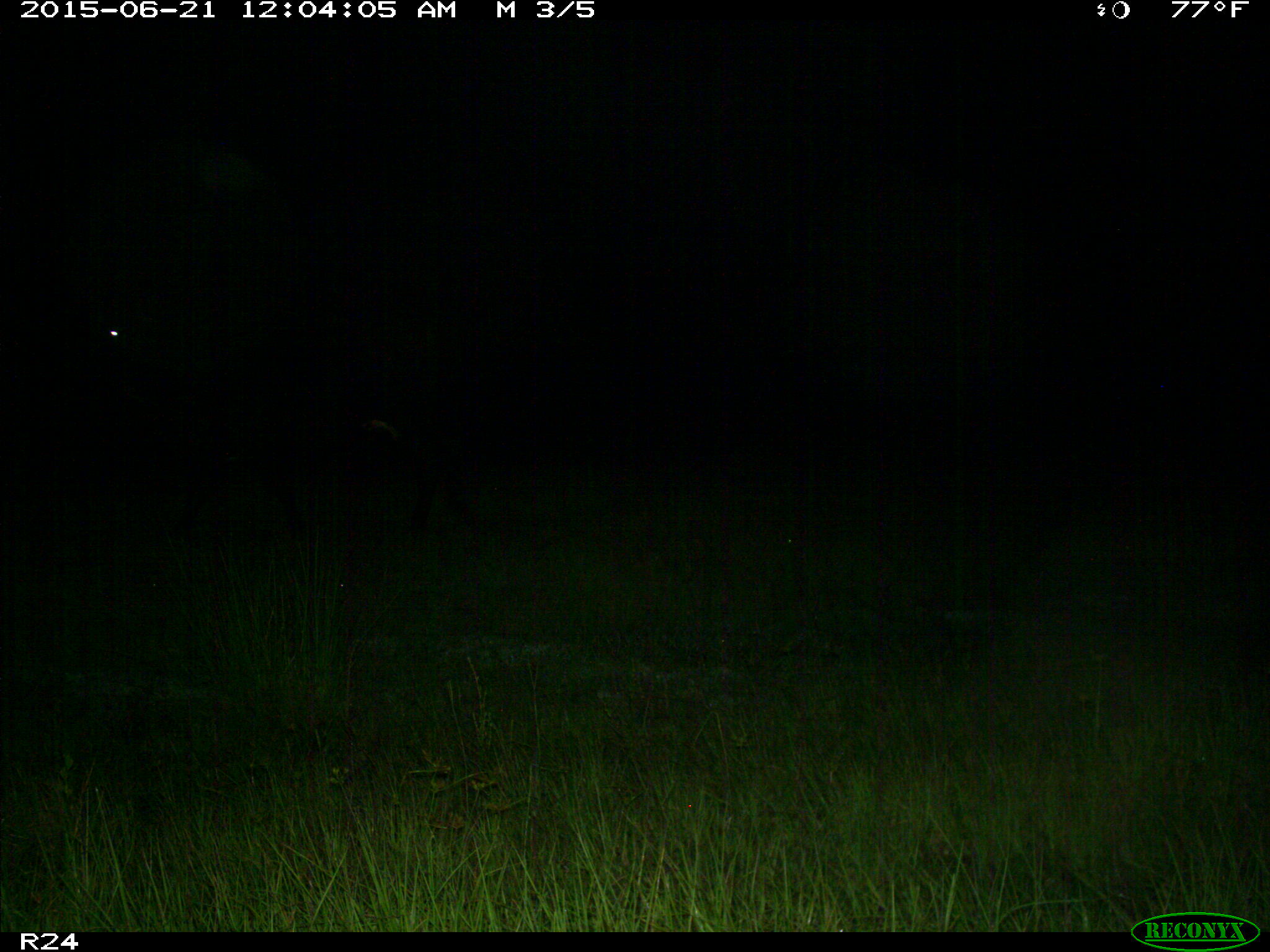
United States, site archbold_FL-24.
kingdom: Animalia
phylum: Chordata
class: Mammalia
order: Artiodactyla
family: Bovidae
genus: Bos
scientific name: Bos taurus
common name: domestic cow